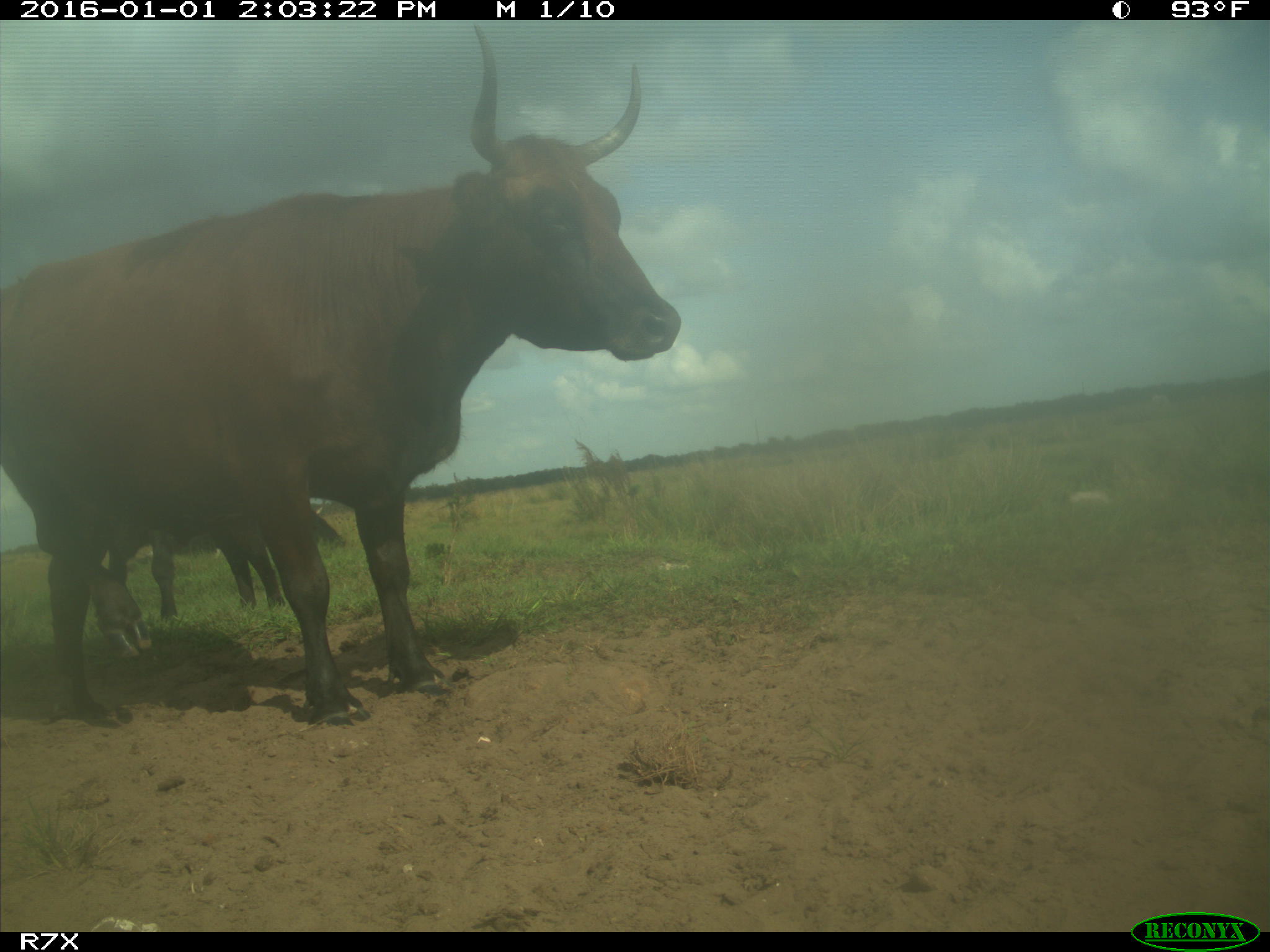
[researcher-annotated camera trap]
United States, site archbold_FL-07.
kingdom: Animalia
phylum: Chordata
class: Mammalia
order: Artiodactyla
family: Bovidae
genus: Bos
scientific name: Bos taurus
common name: domestic cow